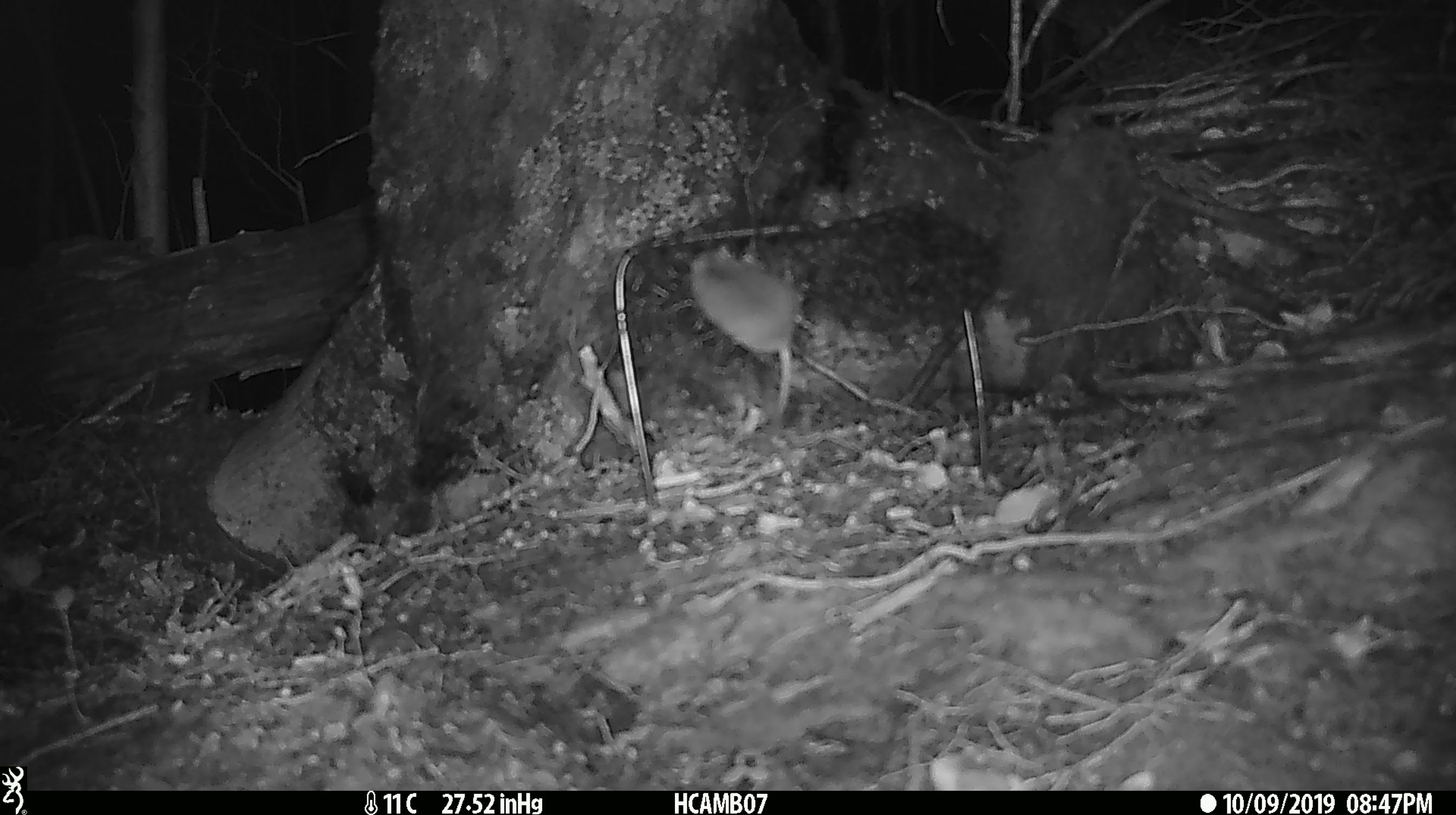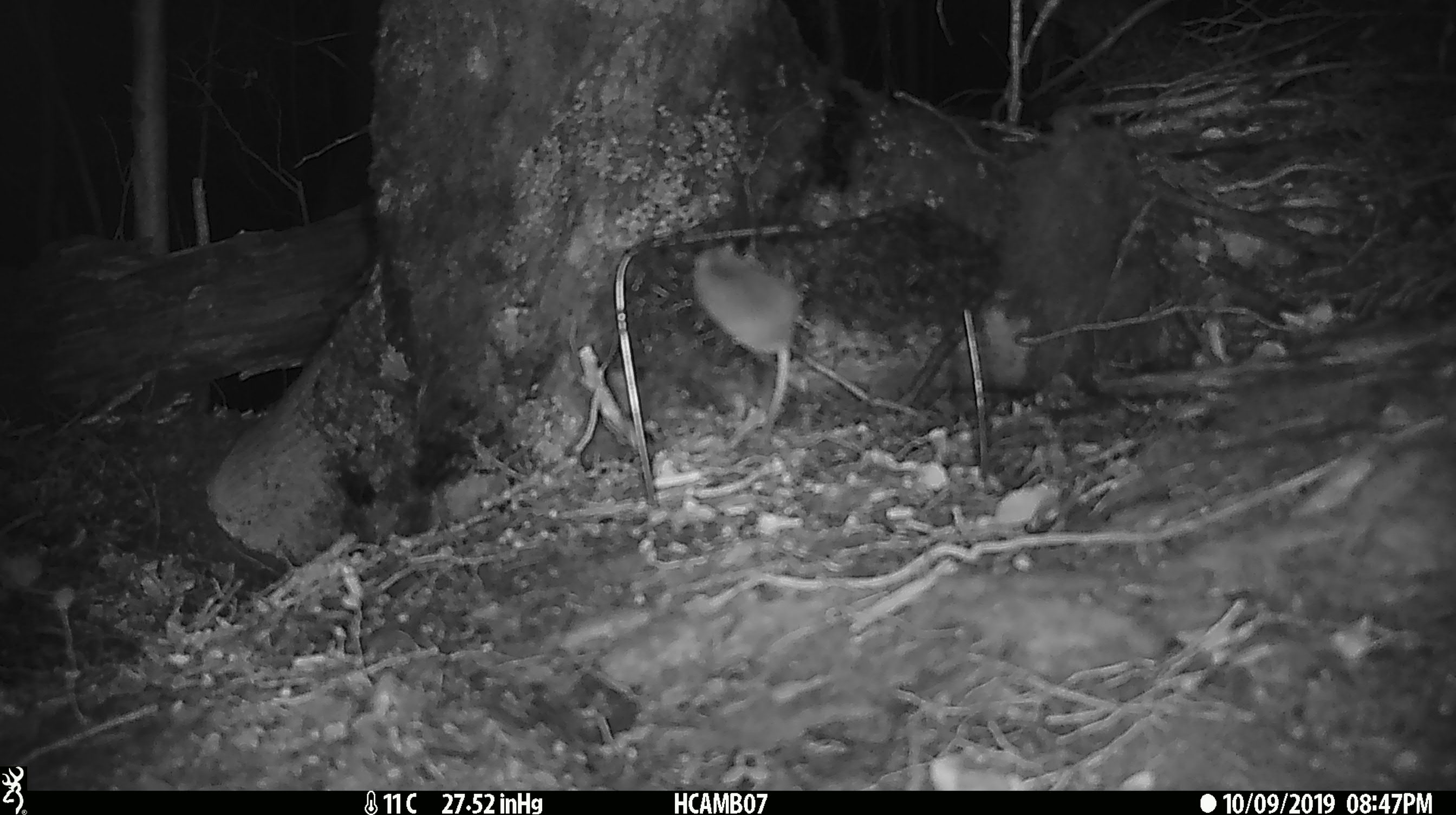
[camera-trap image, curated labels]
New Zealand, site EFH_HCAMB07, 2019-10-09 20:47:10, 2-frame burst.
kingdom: Animalia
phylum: Chordata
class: Mammalia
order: Rodentia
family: Muridae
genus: Mus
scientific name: Mus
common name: mouse